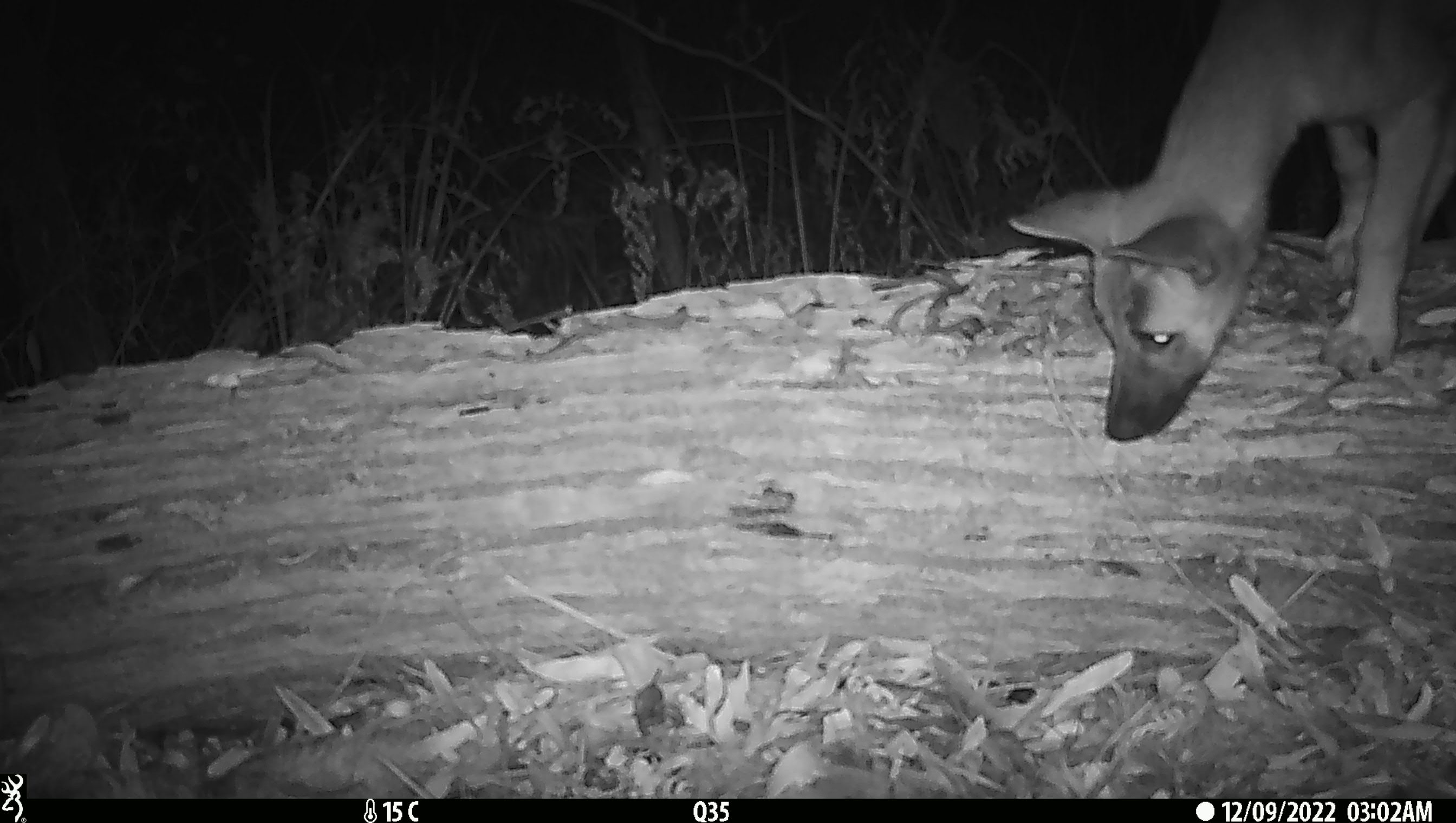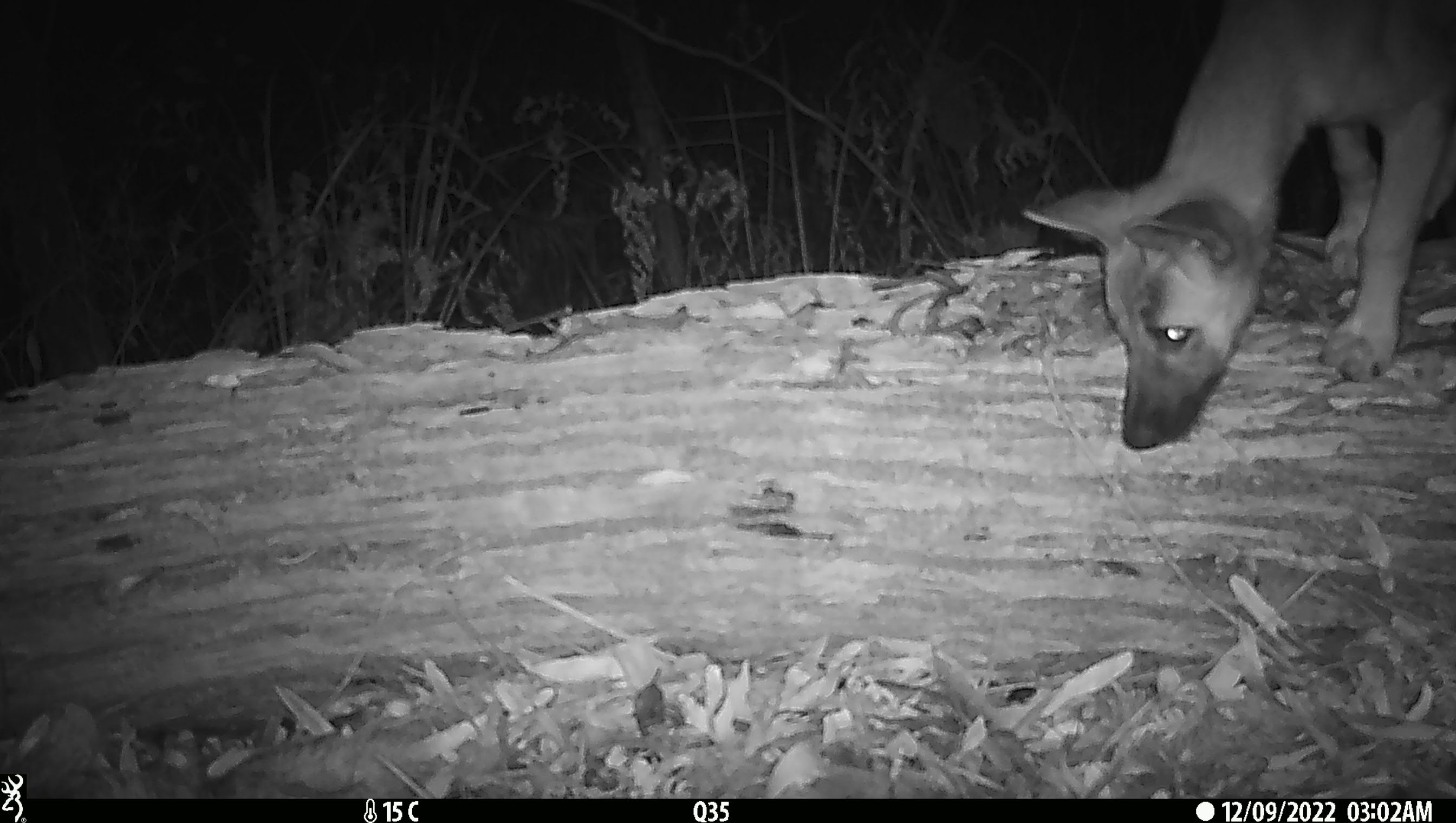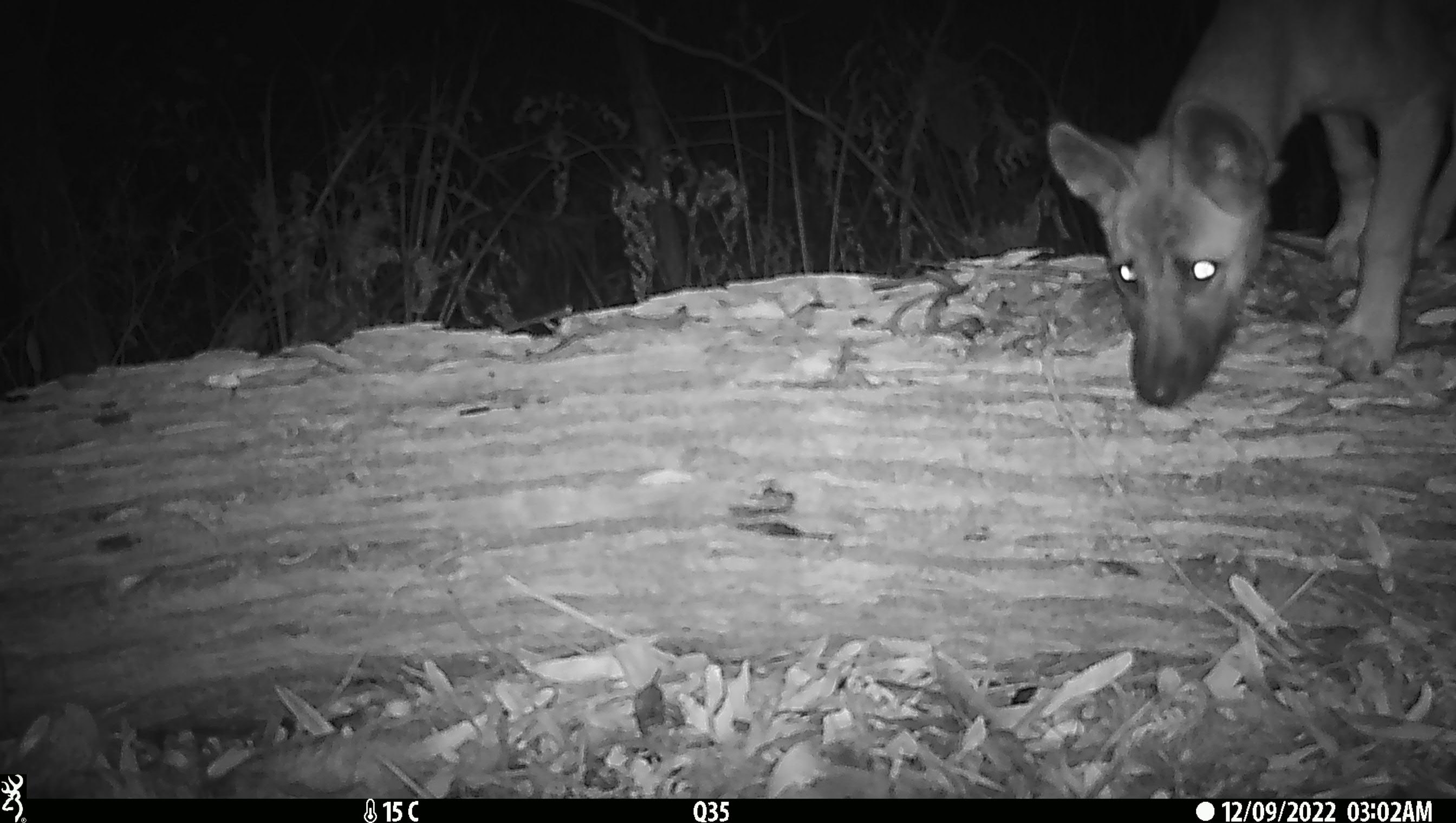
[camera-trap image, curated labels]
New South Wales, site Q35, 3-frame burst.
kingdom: Animalia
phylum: Chordata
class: Mammalia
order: Carnivora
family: Canidae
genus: Canis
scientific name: Canis familiaris dingo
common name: dingo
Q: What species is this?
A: Dingo (Canis familiaris dingo).